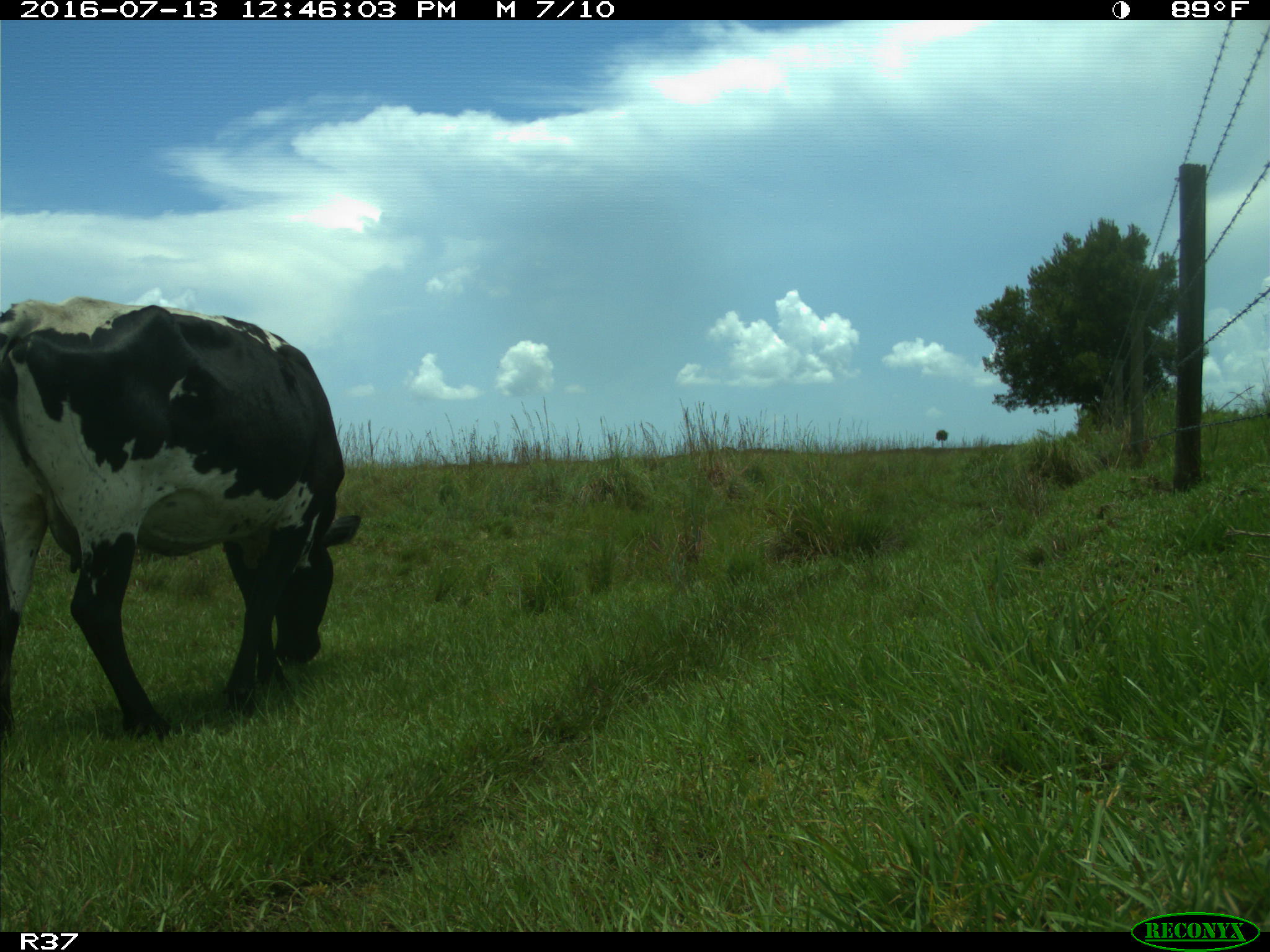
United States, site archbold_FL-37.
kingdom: Animalia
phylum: Chordata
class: Mammalia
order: Artiodactyla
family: Bovidae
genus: Bos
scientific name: Bos taurus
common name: domestic cow